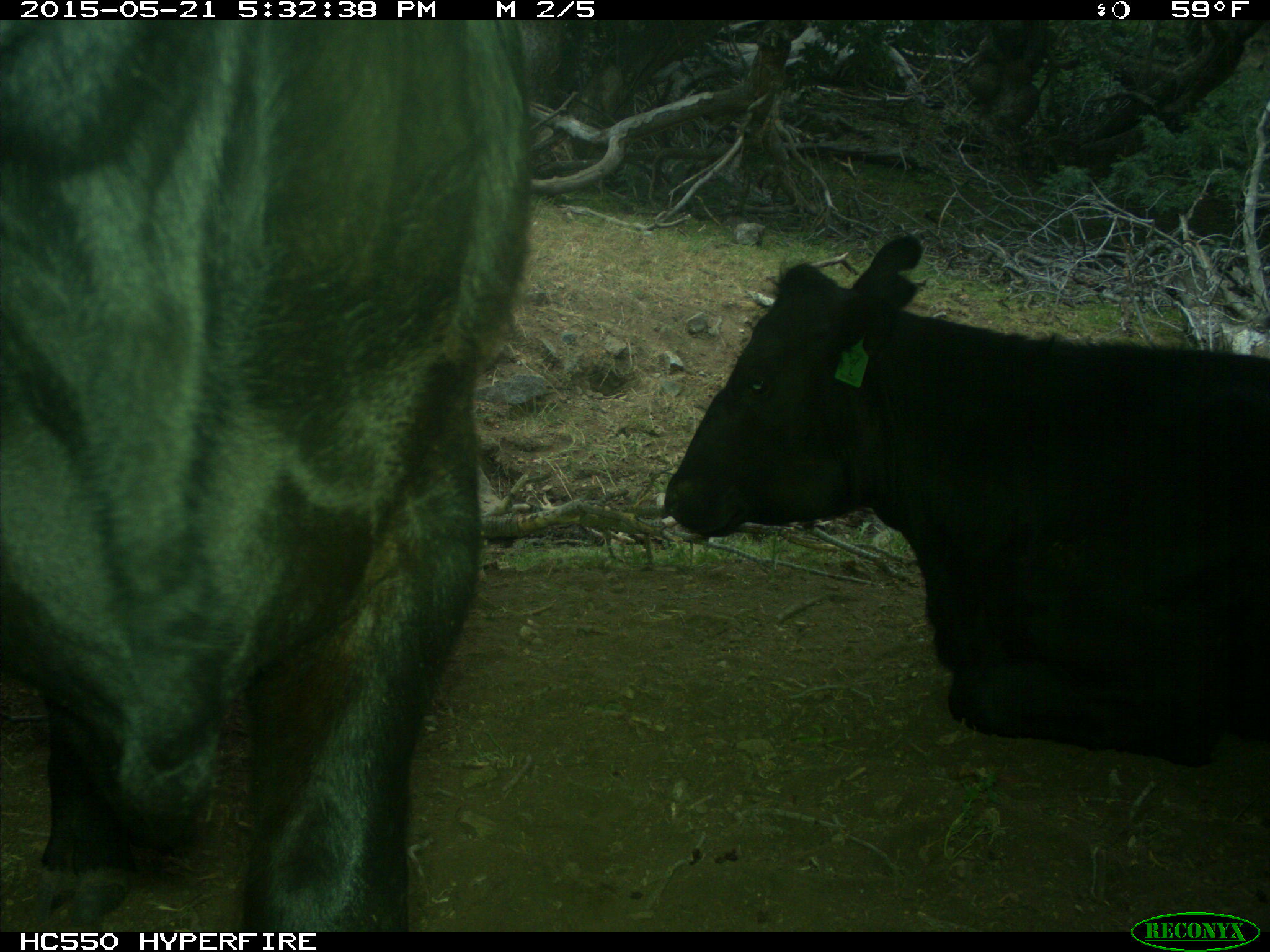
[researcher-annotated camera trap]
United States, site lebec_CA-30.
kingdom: Animalia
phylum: Chordata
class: Mammalia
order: Artiodactyla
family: Bovidae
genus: Bos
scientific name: Bos taurus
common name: domestic cow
Bos taurus (domestic cow).